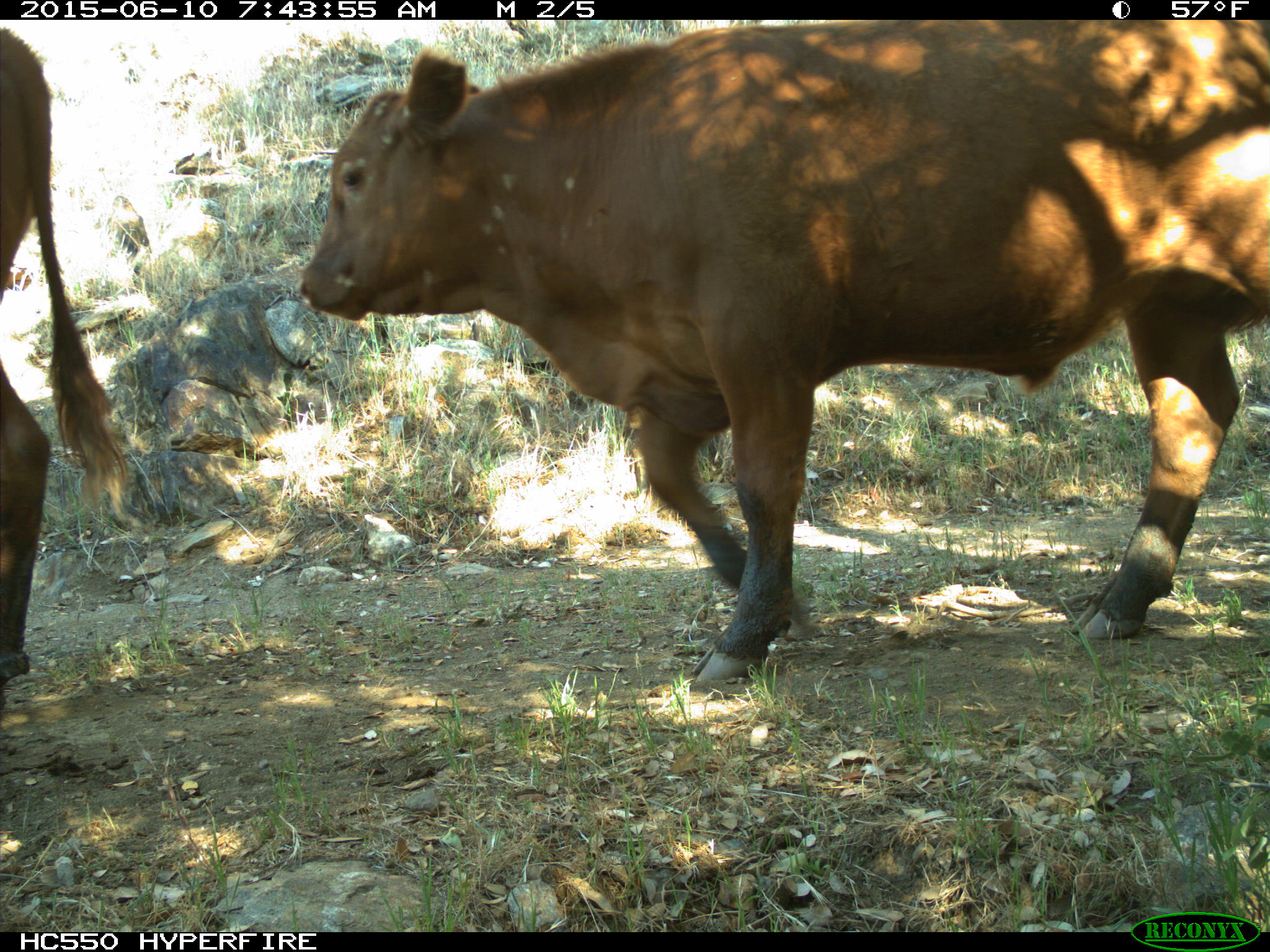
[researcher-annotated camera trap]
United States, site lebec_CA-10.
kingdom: Animalia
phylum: Chordata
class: Mammalia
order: Artiodactyla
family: Bovidae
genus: Bos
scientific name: Bos taurus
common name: domestic cow